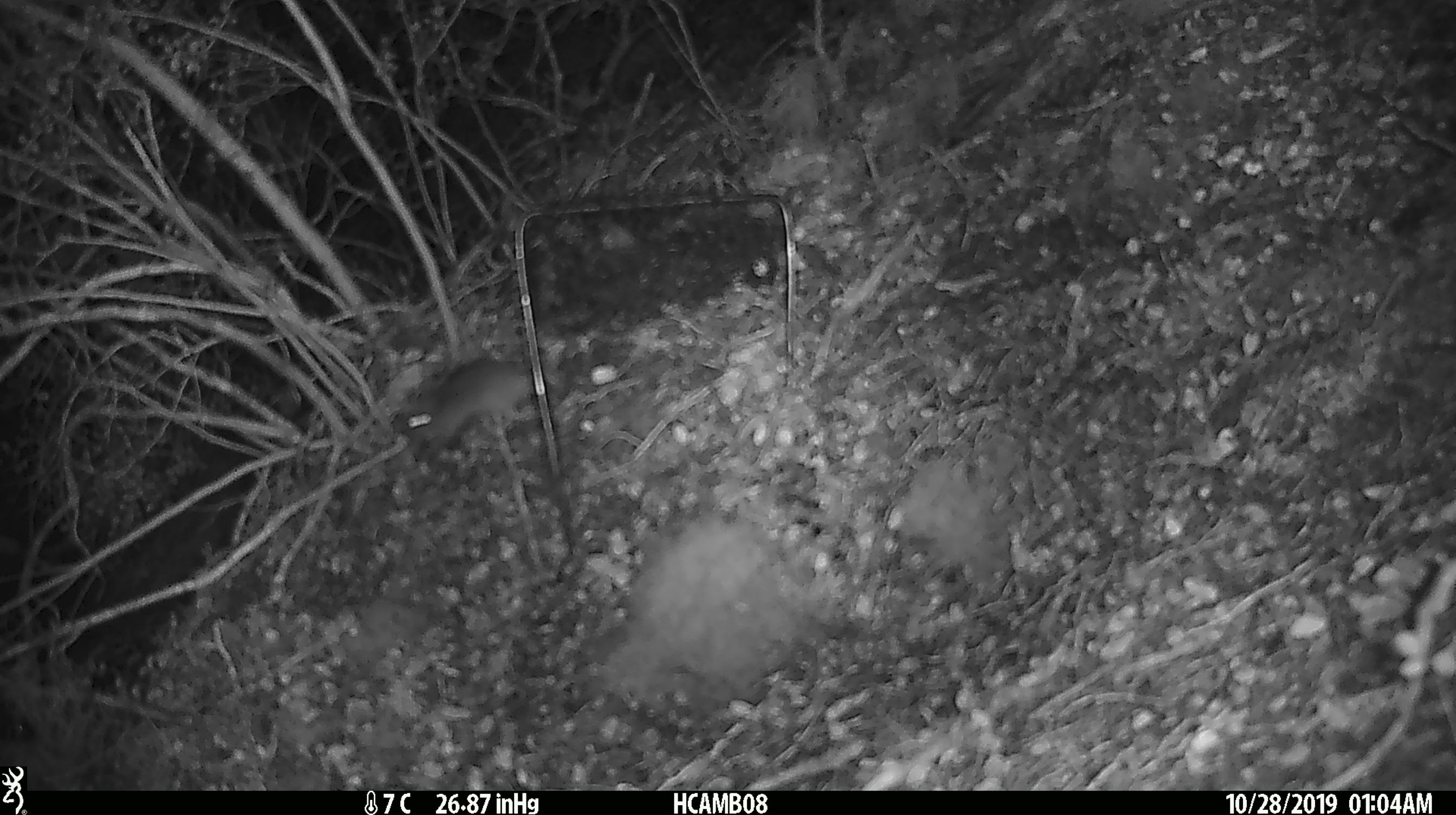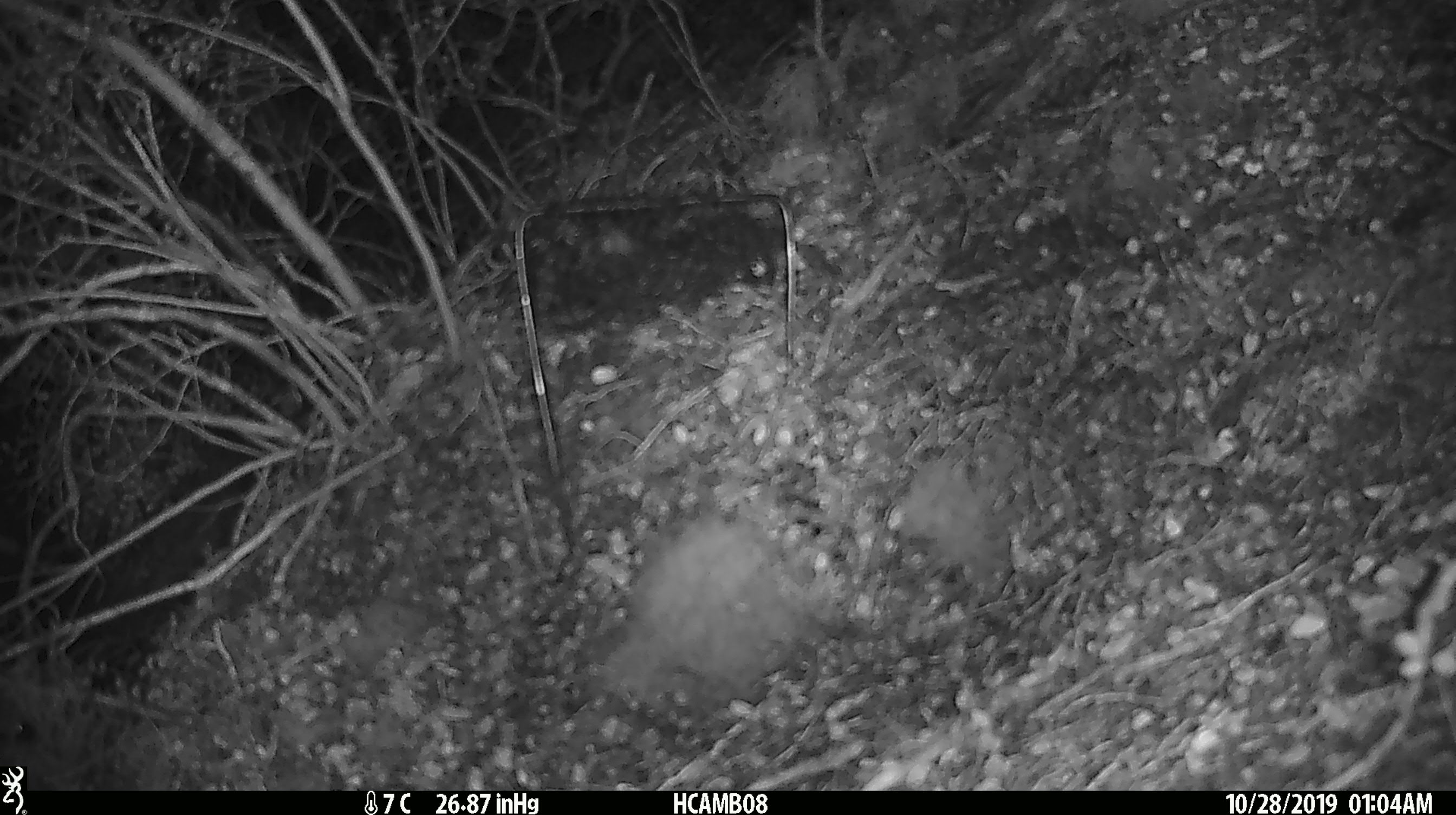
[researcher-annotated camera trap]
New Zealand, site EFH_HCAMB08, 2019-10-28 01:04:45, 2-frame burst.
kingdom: Animalia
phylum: Chordata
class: Mammalia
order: Rodentia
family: Muridae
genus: Mus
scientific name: Mus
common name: mouse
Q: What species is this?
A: Mouse (Mus).